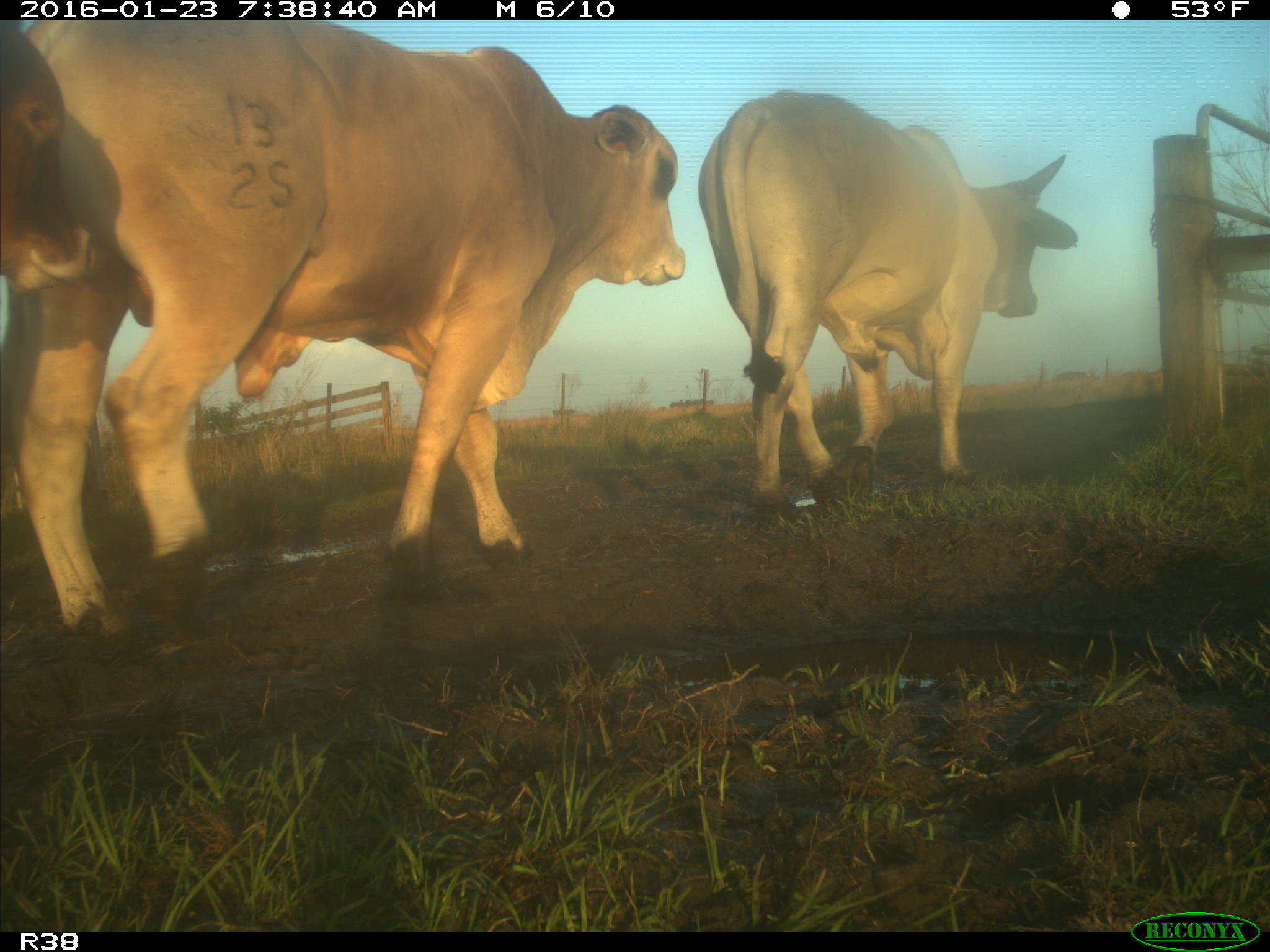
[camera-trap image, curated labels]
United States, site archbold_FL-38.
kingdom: Animalia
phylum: Chordata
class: Mammalia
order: Artiodactyla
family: Bovidae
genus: Bos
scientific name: Bos taurus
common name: domestic cow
Bos taurus (domestic cow).